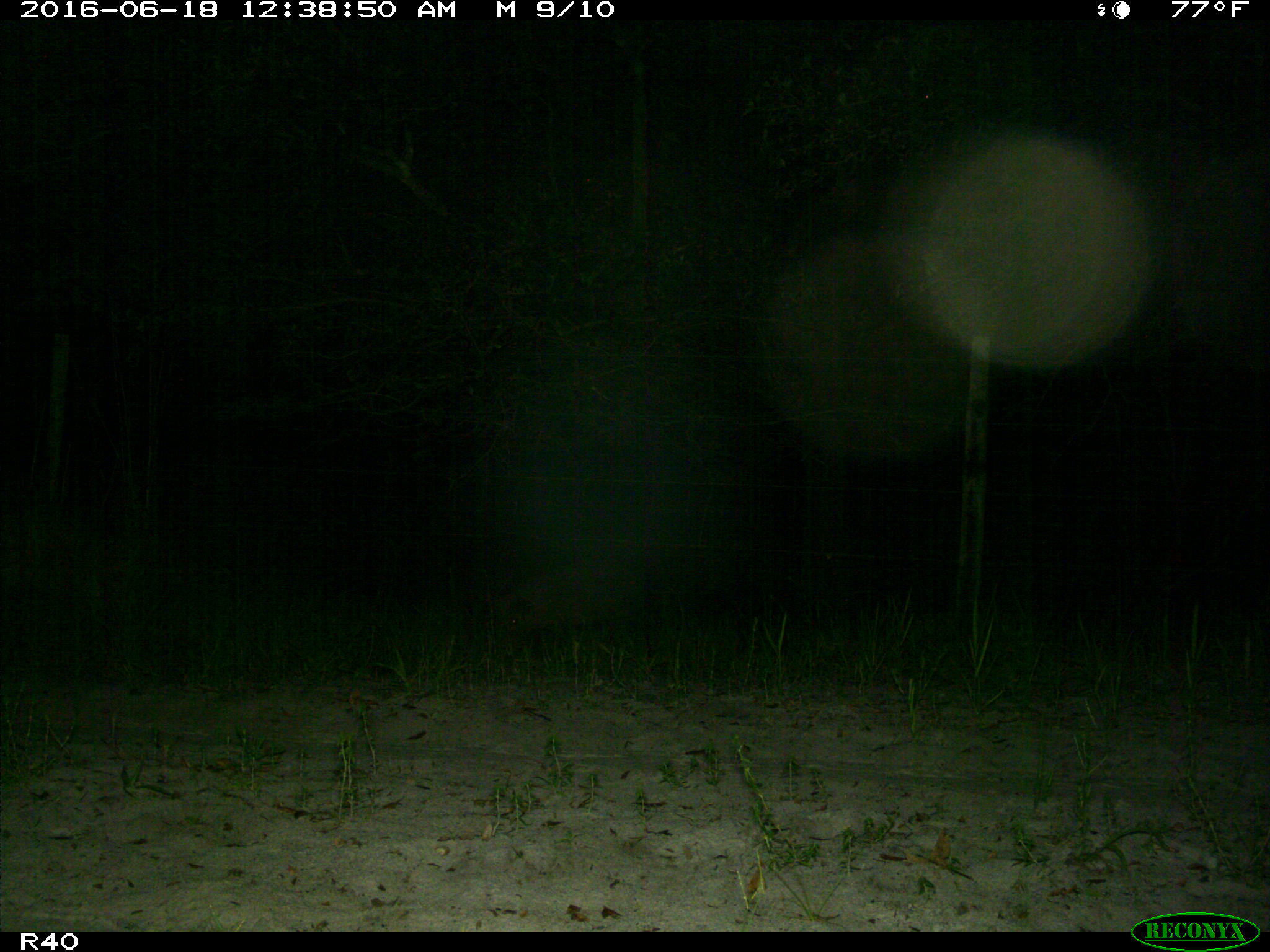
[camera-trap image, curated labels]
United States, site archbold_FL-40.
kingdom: Animalia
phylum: Chordata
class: Mammalia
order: Artiodactyla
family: Suidae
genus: Sus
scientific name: Sus scrofa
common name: wild boar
Sus scrofa (wild boar).